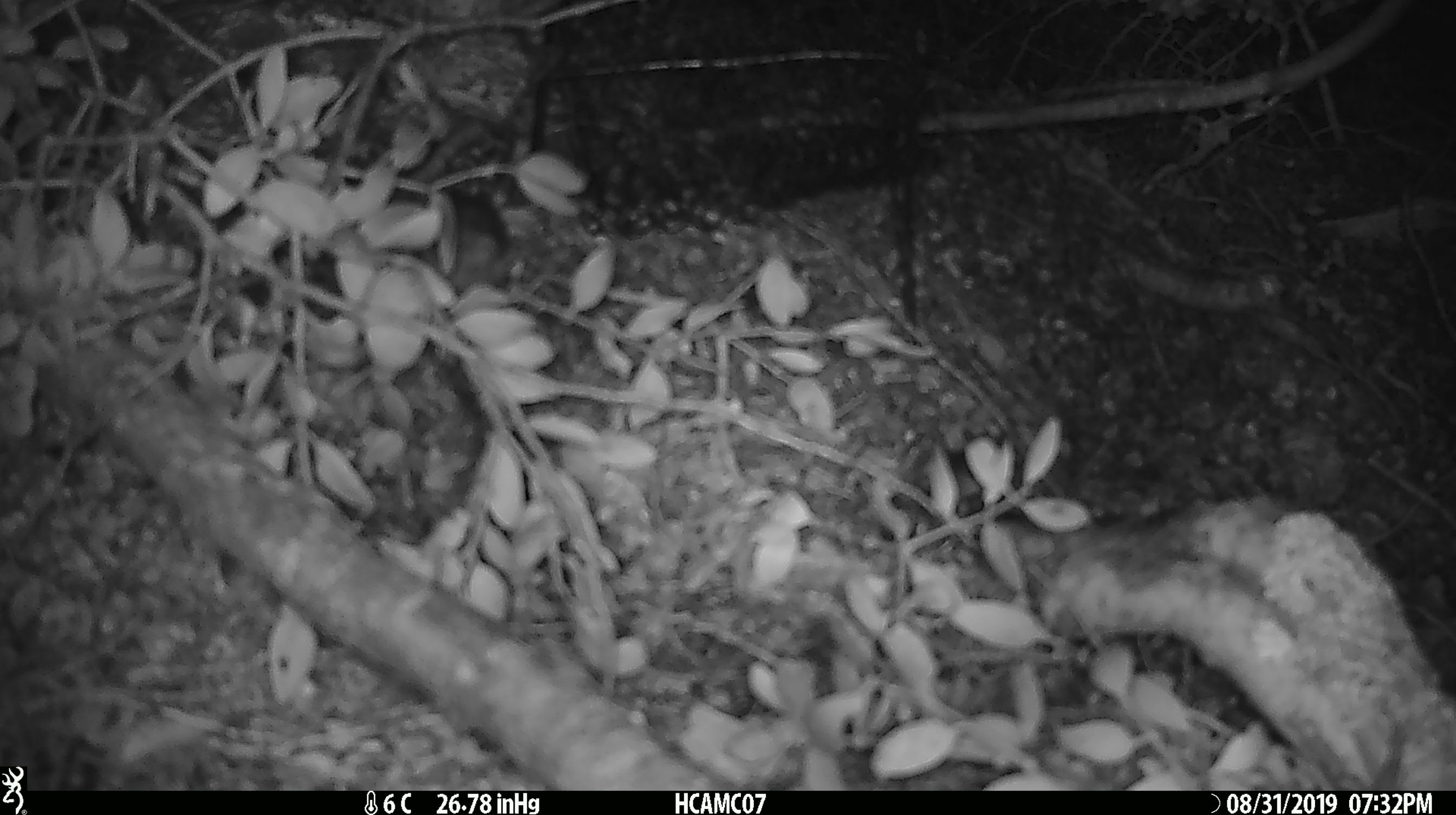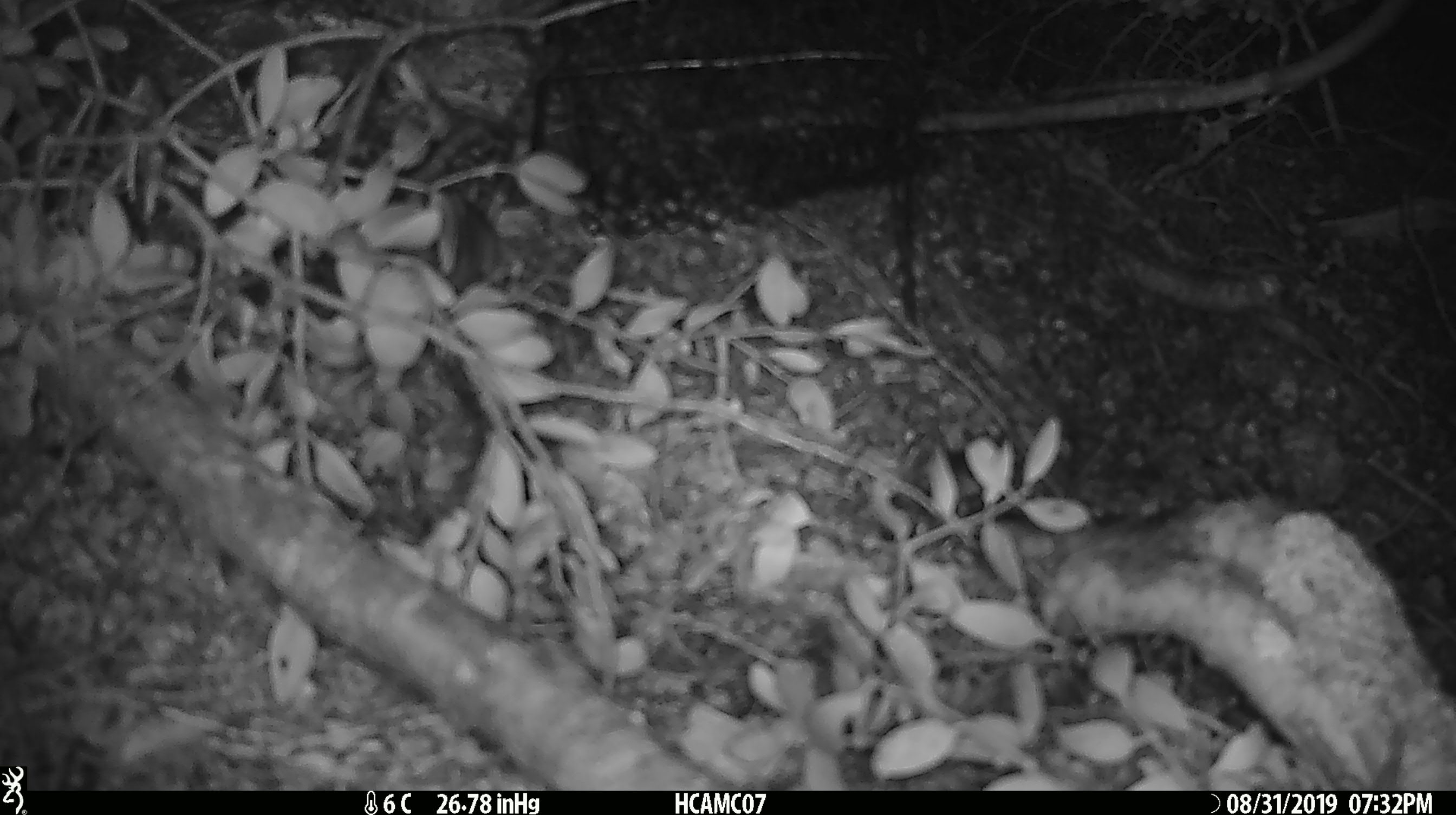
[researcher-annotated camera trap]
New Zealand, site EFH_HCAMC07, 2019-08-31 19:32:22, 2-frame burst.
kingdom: Animalia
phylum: Chordata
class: Mammalia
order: Rodentia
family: Muridae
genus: Mus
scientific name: Mus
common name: mouse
Mouse (Mus).